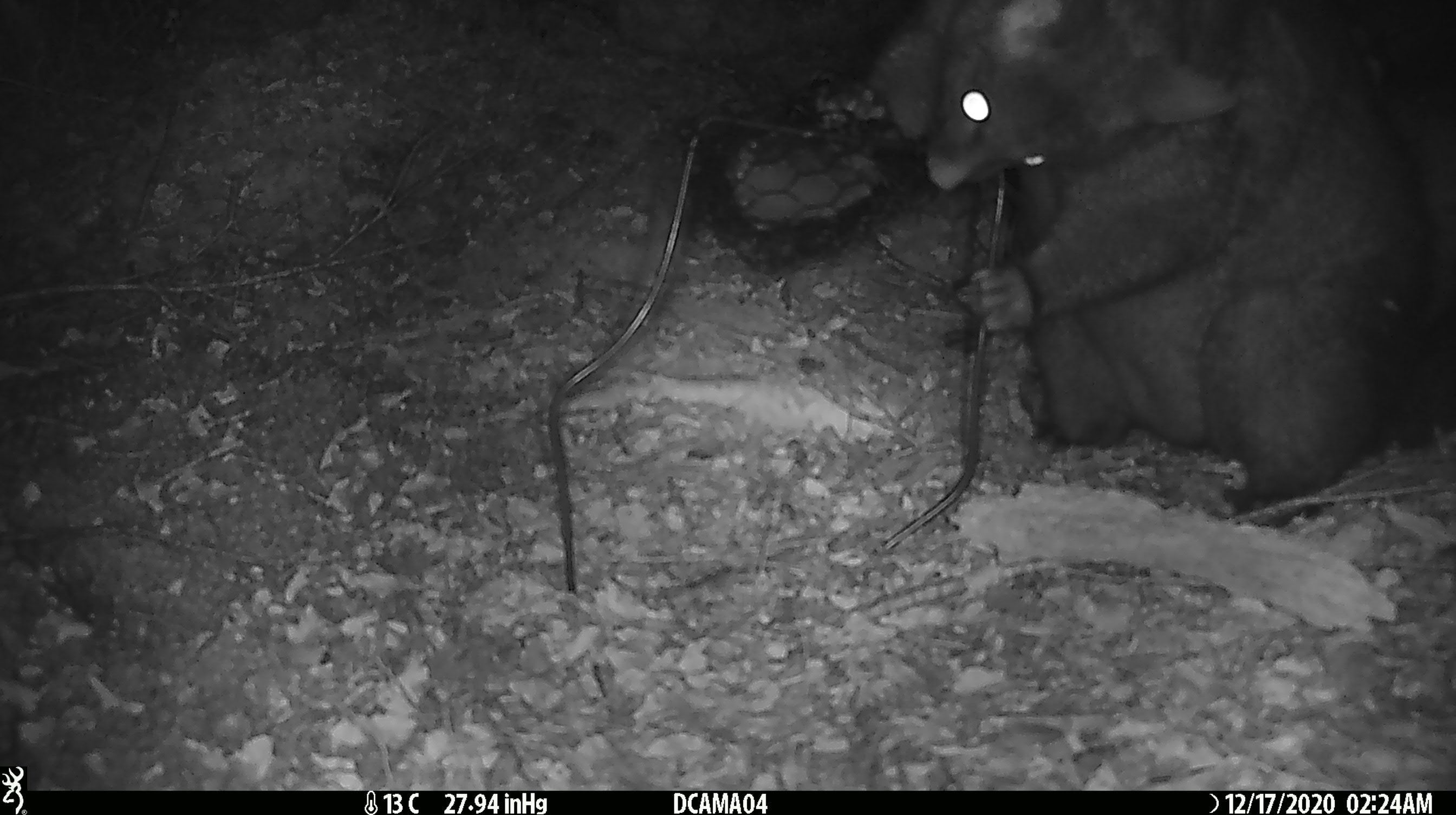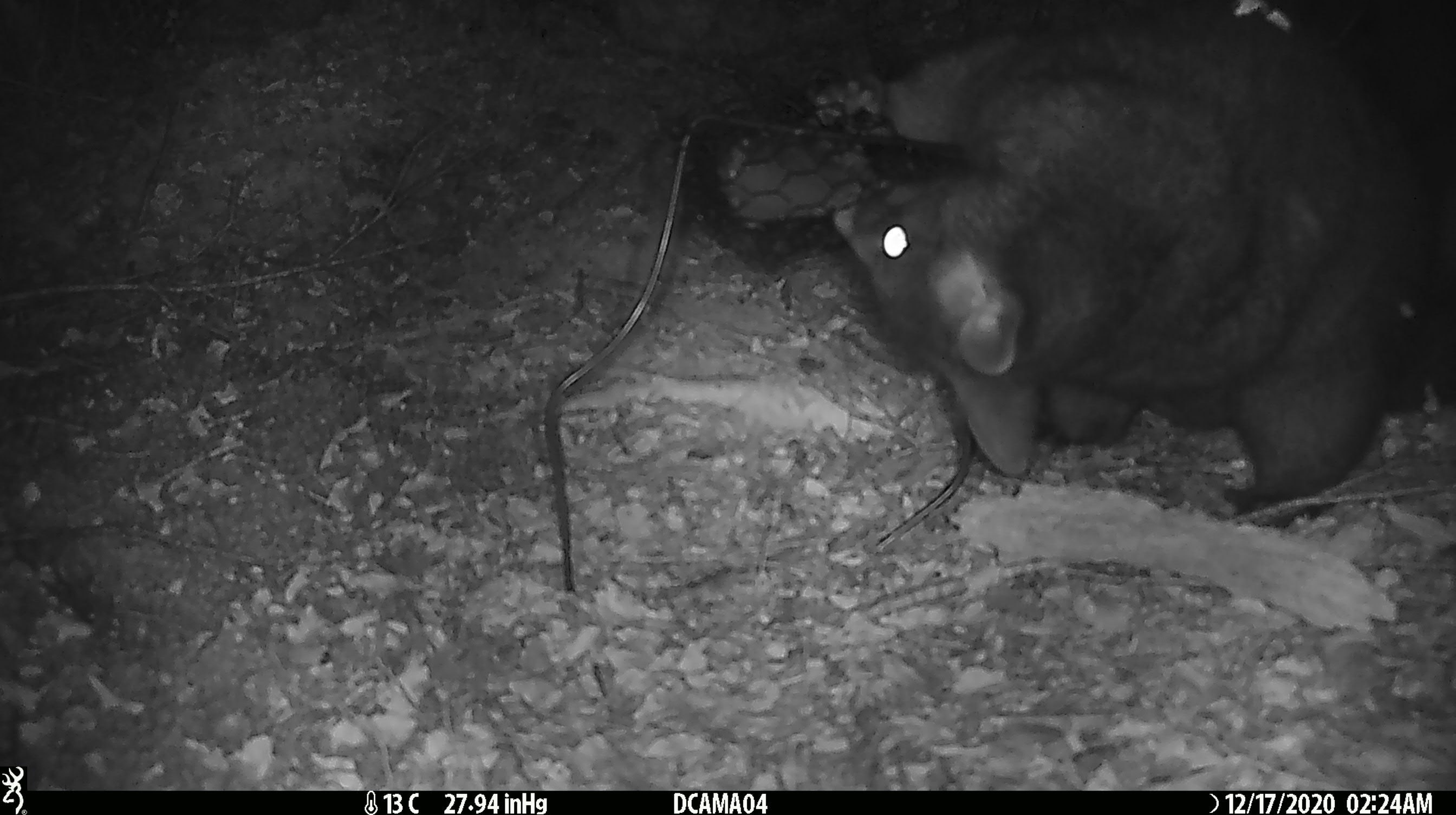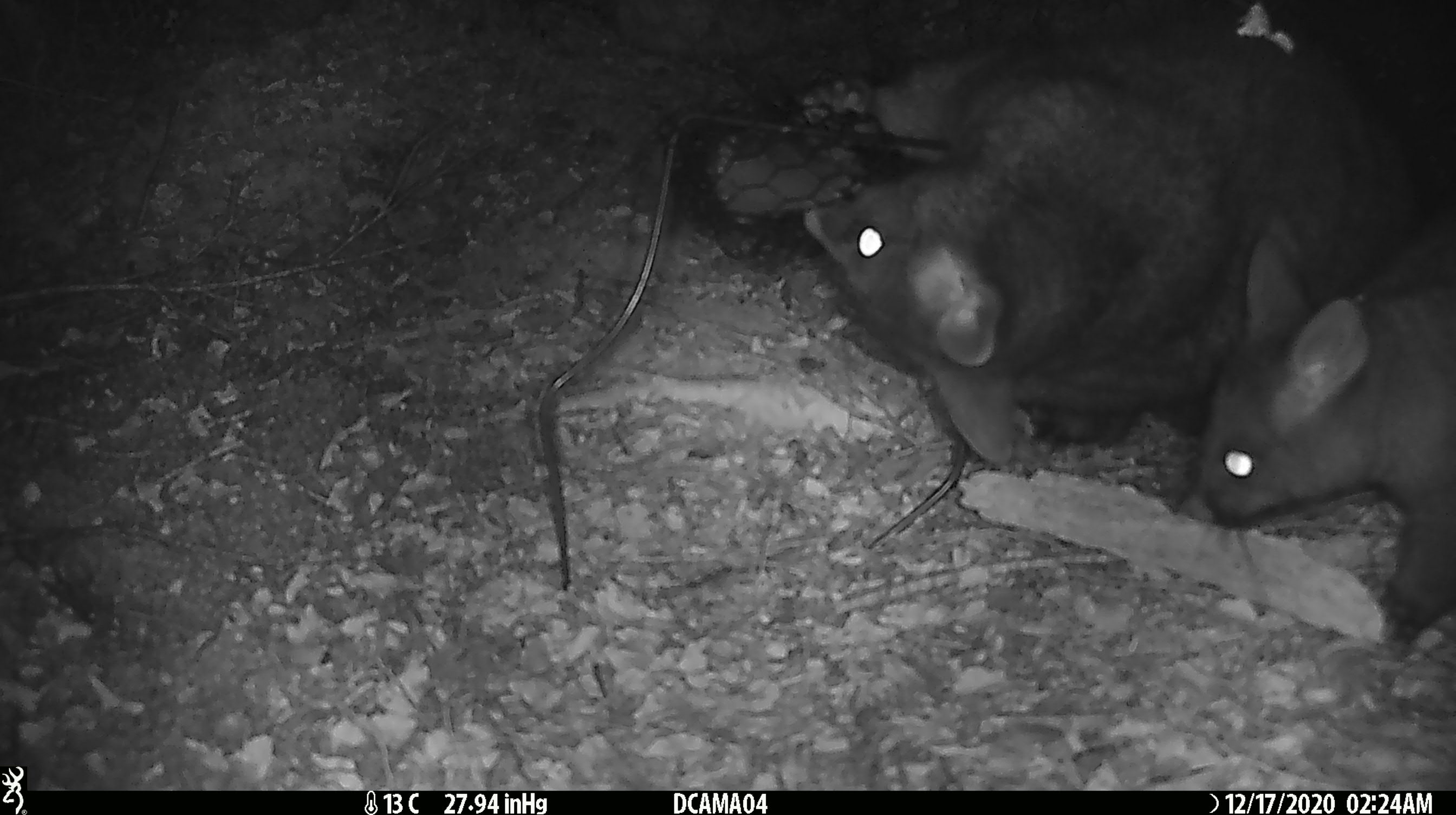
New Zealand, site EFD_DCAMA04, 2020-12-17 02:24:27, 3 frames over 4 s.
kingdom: Animalia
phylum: Chordata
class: Mammalia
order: Diprotodontia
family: Phalangeridae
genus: Trichosurus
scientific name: Trichosurus vulpecula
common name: common brushtail possum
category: possum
Possum (common brushtail possum) (Trichosurus vulpecula).